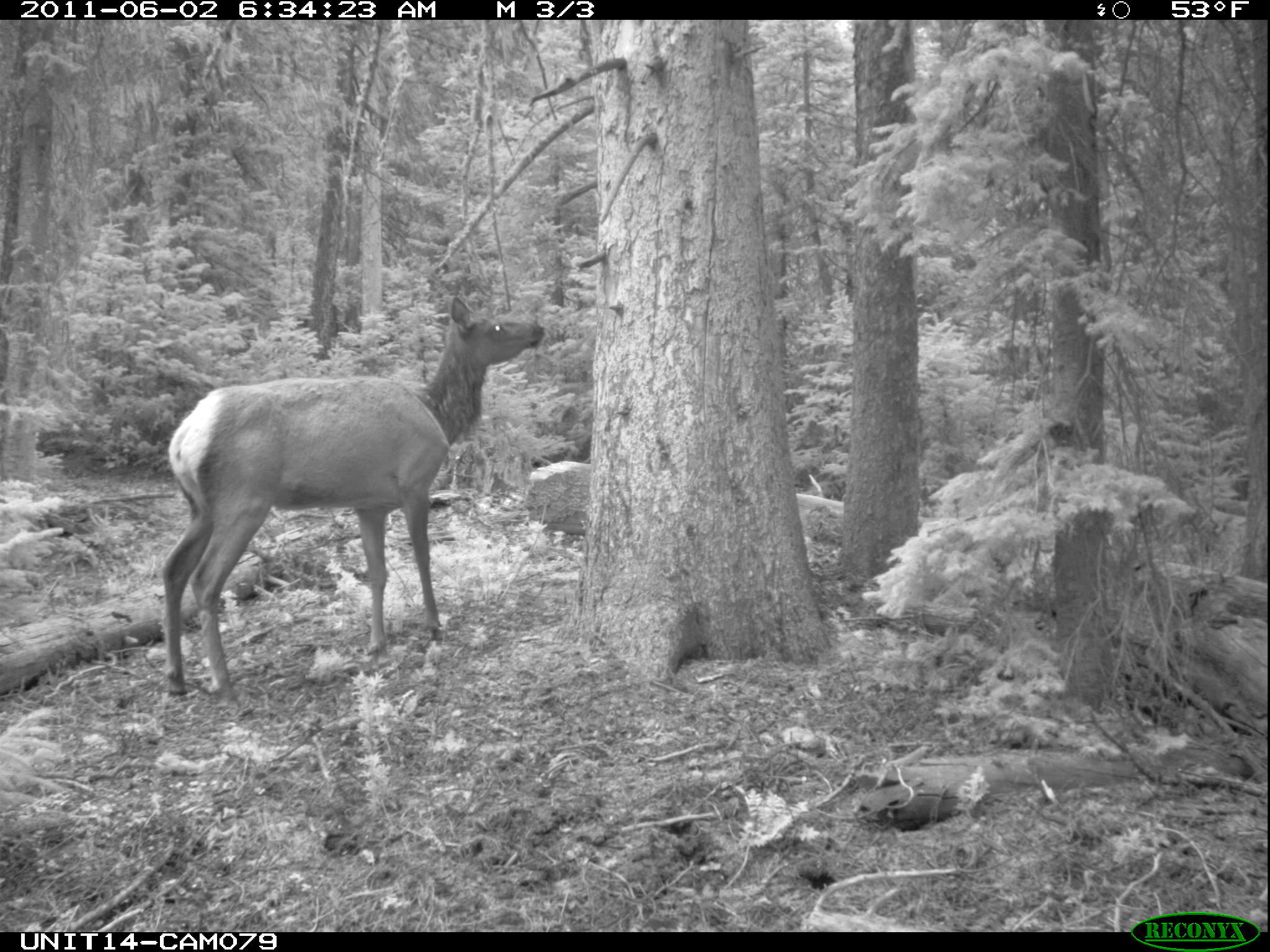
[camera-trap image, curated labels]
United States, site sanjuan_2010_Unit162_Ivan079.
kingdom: Animalia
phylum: Chordata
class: Mammalia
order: Artiodactyla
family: Cervidae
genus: Cervus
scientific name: Cervus elaphus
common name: red deer